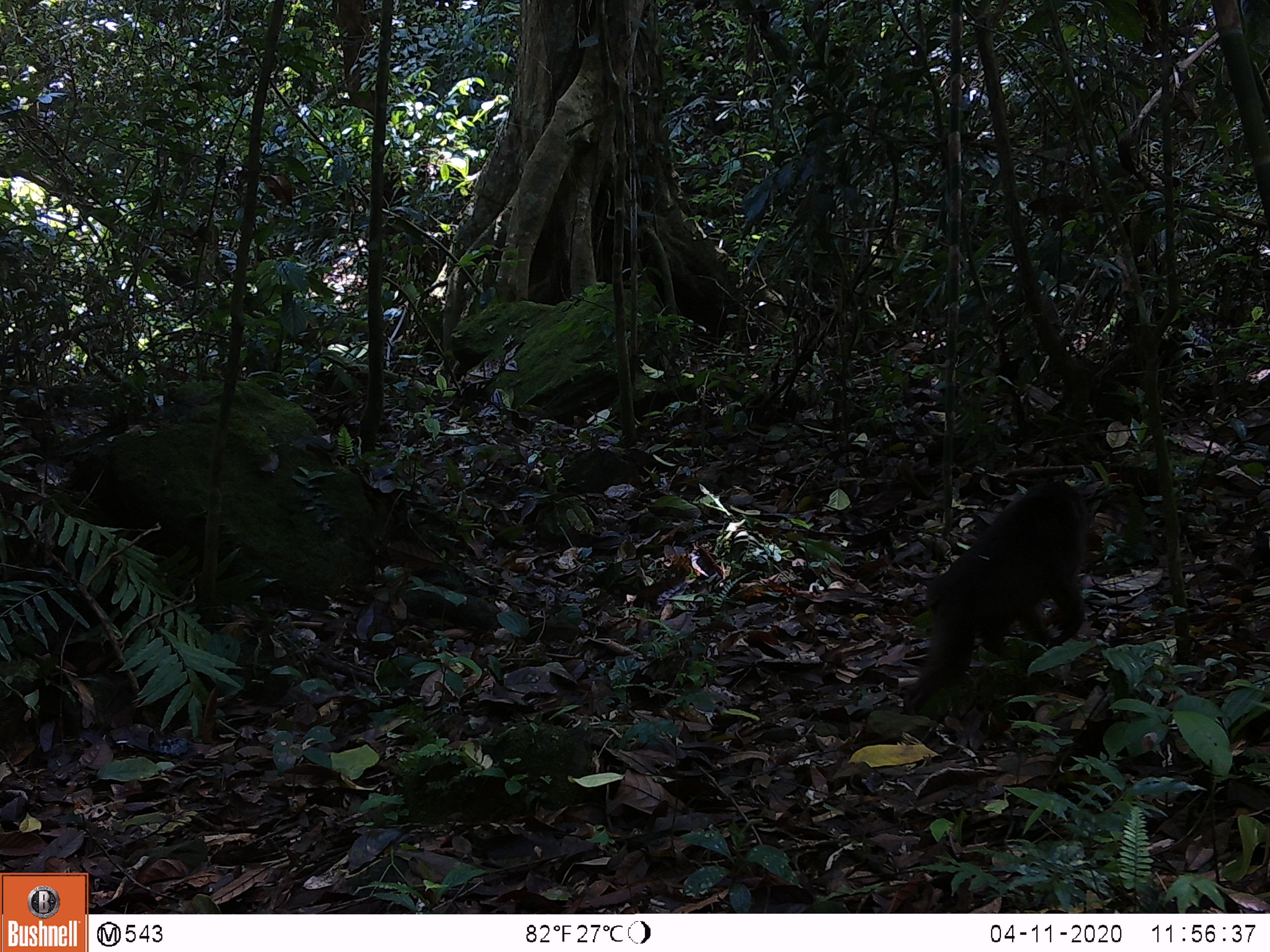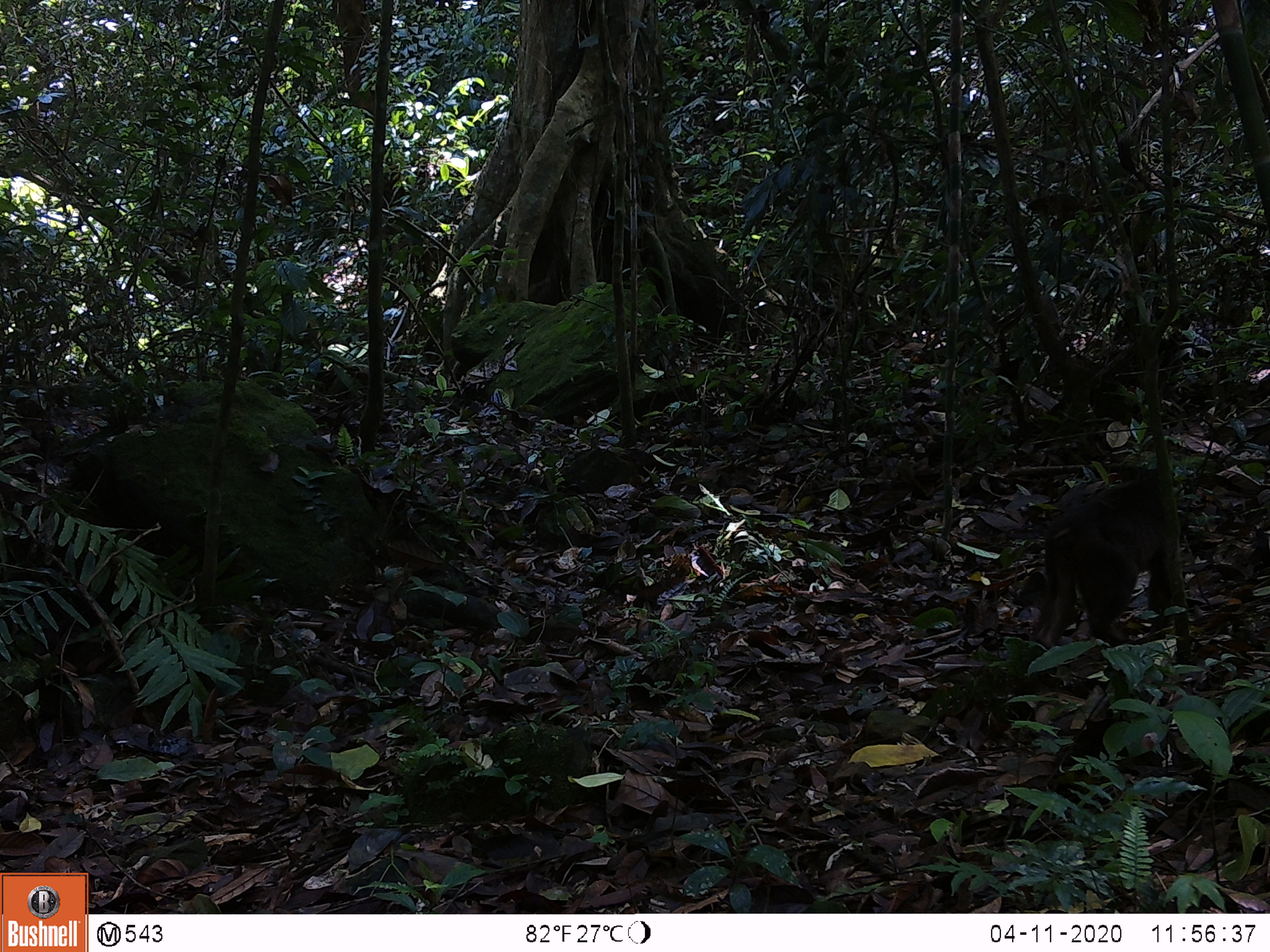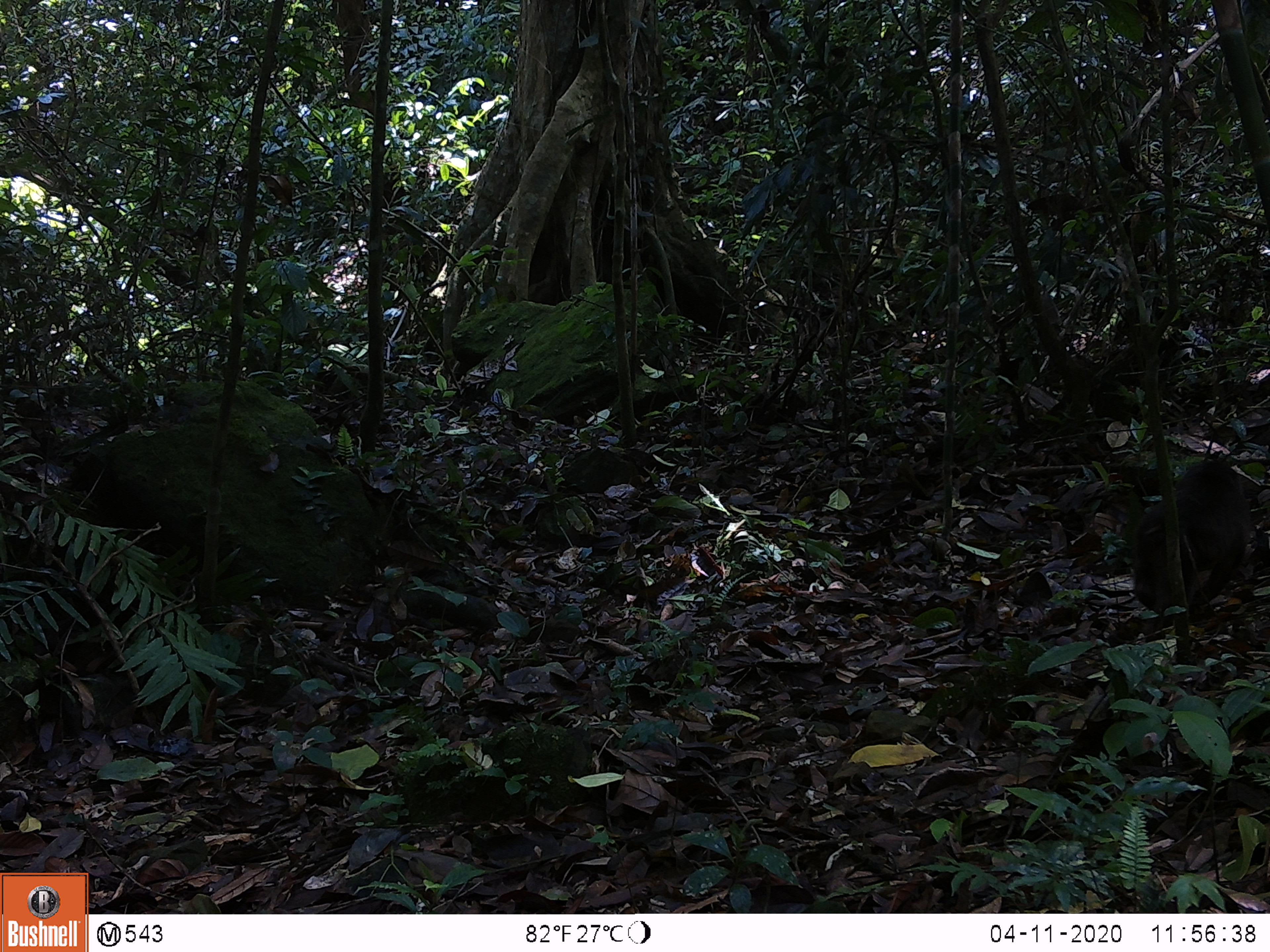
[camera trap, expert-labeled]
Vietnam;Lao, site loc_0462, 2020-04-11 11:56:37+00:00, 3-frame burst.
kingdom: Animalia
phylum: Chordata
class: Mammalia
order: Primates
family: Cercopithecidae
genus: Macaca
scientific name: Macaca arctoides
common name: stump-tailed macaque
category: stump tailed macaque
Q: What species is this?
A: Stump tailed macaque (stump-tailed macaque) (Macaca arctoides).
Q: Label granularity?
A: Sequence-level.